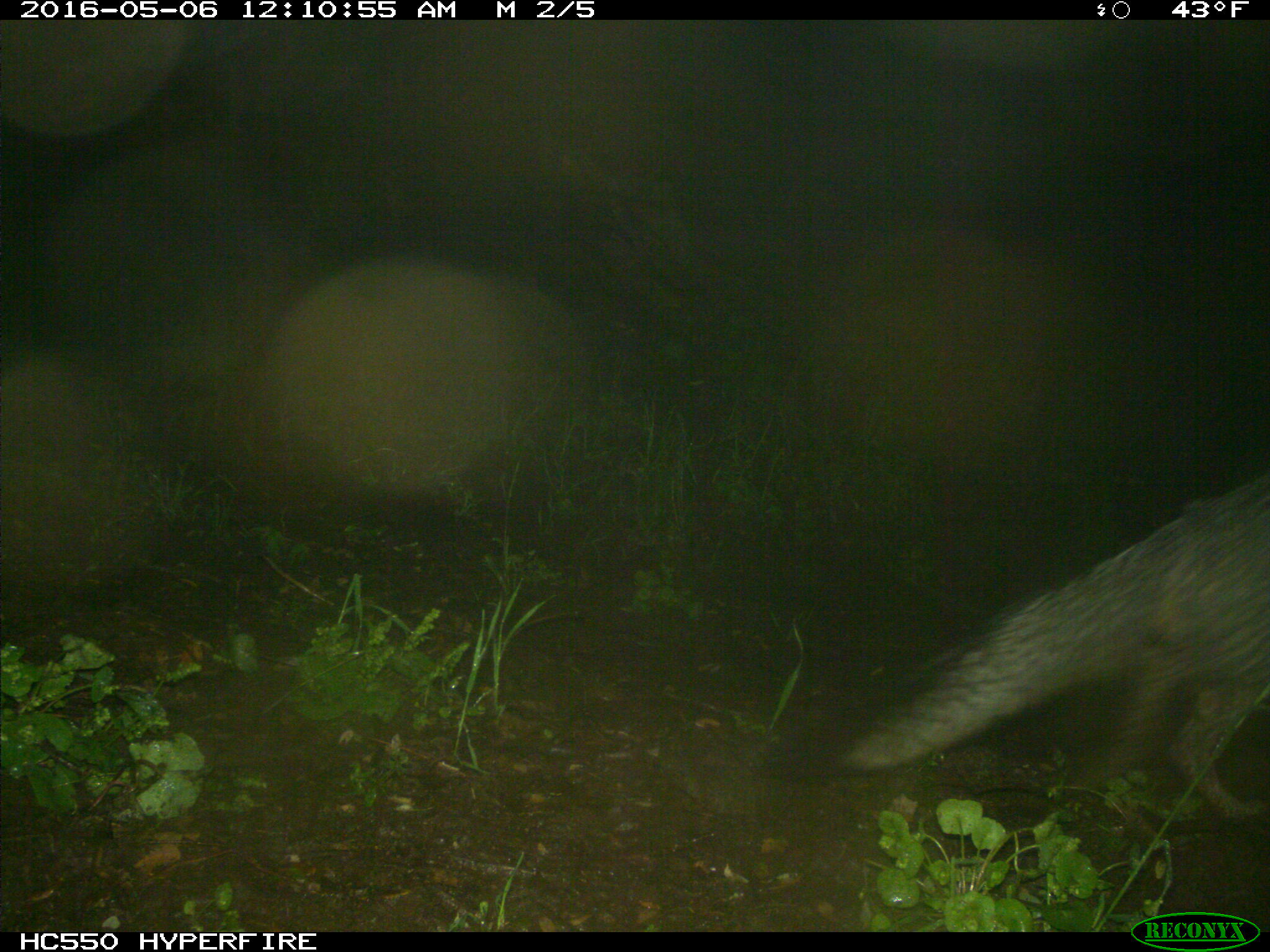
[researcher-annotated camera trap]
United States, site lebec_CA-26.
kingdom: Animalia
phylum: Chordata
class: Mammalia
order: Carnivora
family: Canidae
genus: Urocyon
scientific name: Urocyon cinereoargenteus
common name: gray fox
Urocyon cinereoargenteus (gray fox).